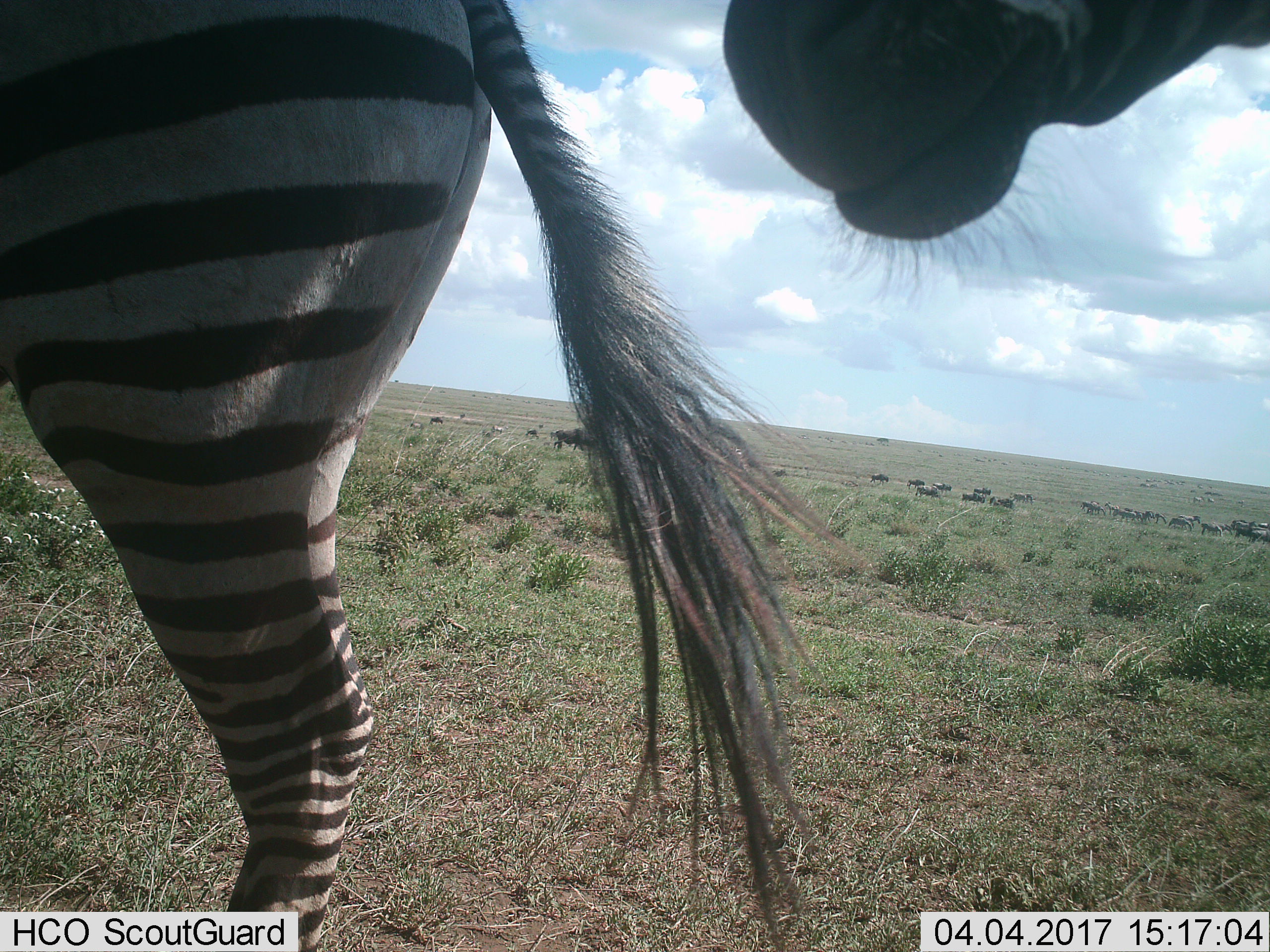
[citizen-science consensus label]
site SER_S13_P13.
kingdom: Animalia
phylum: Chordata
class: Mammalia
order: Perissodactyla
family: Equidae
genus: Equus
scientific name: Equus quagga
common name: plains zebra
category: zebraplains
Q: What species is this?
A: Zebraplains (plains zebra) (Equus quagga).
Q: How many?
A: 2.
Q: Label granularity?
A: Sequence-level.